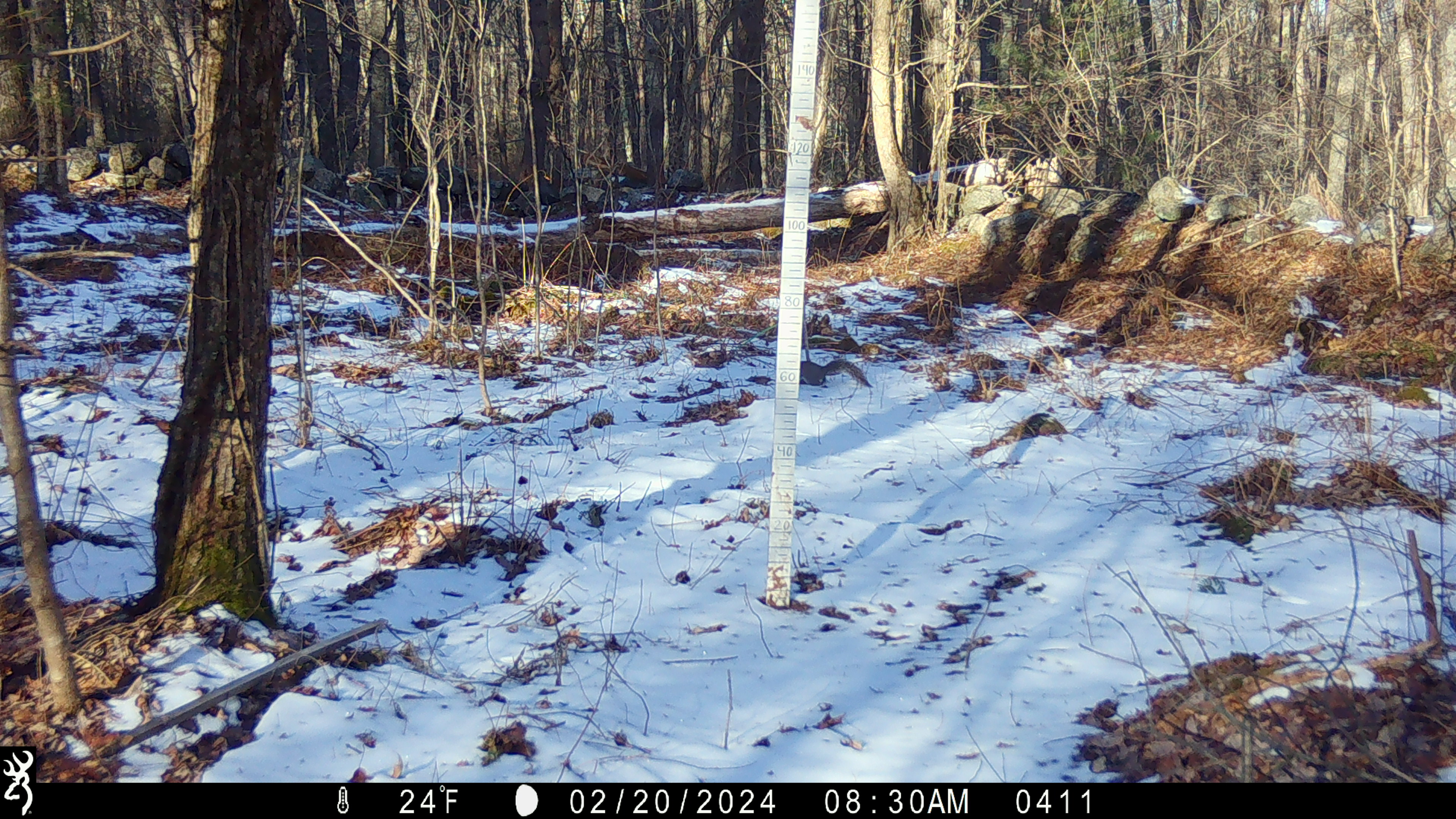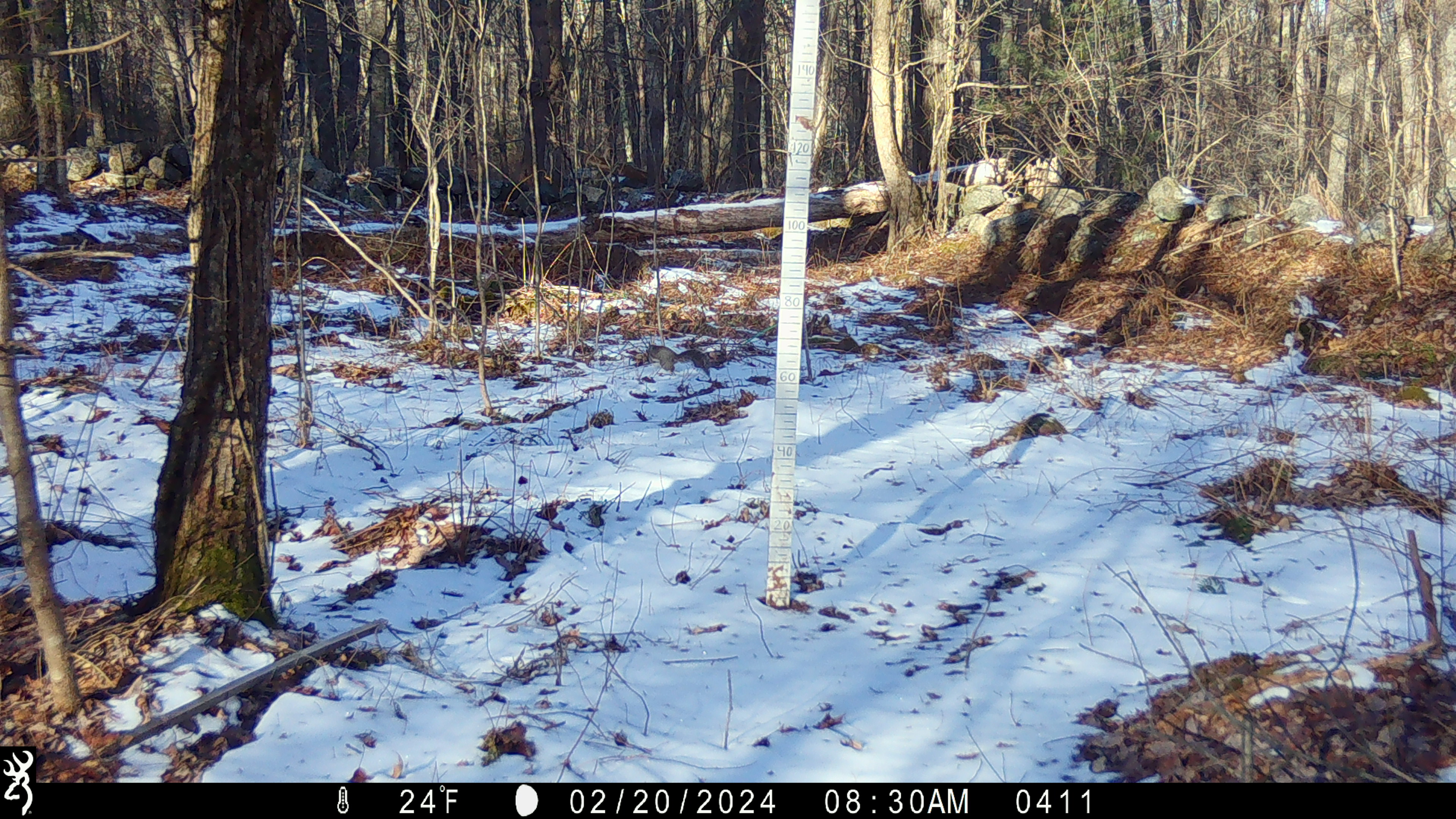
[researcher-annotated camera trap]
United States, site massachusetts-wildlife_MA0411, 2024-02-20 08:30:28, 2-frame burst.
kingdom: Animalia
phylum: Chordata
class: Mammalia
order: Rodentia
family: Sciuridae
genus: Sciurus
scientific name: Sciurus carolinensis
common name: gray squirrel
Gray squirrel (Sciurus carolinensis).